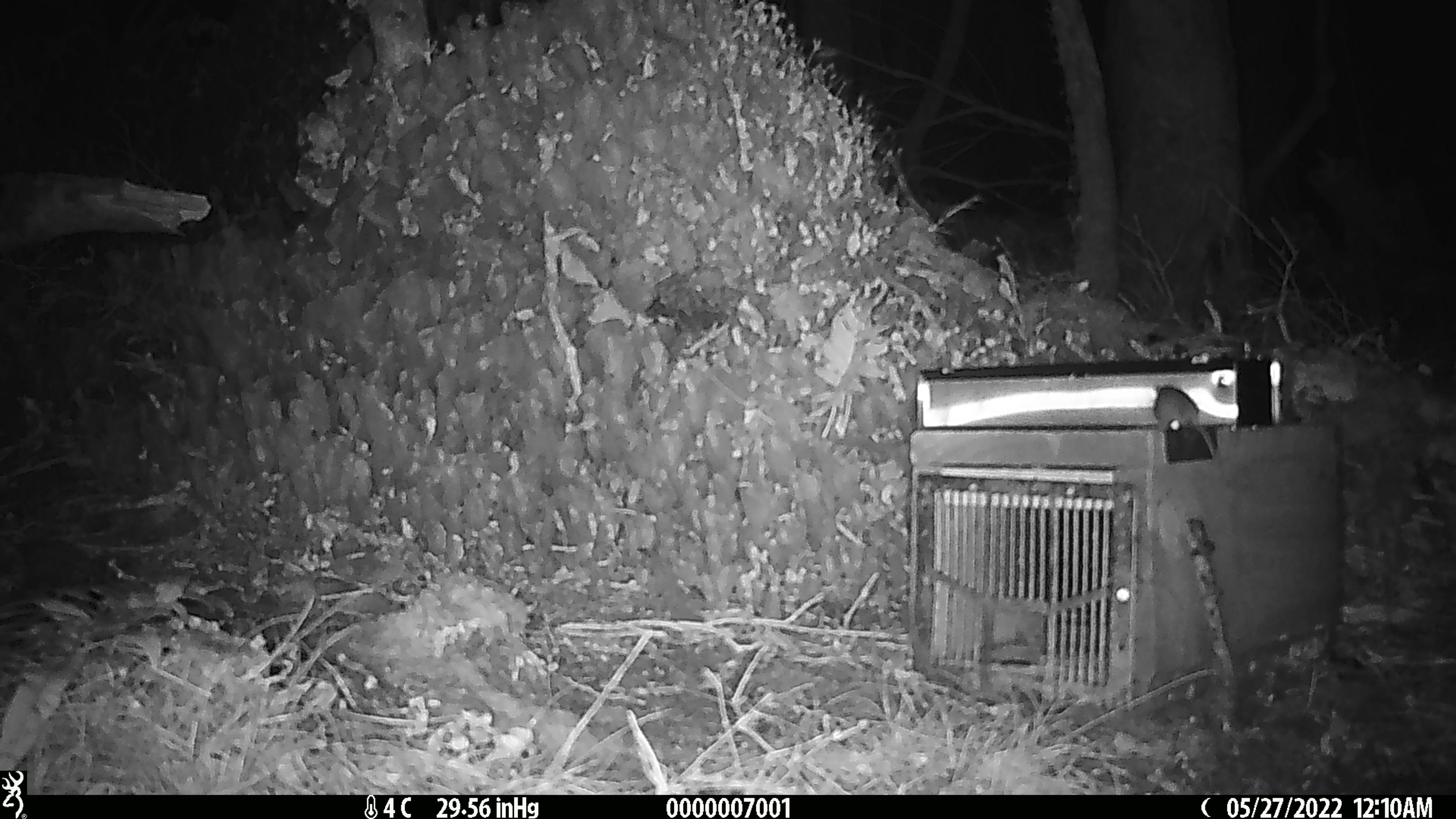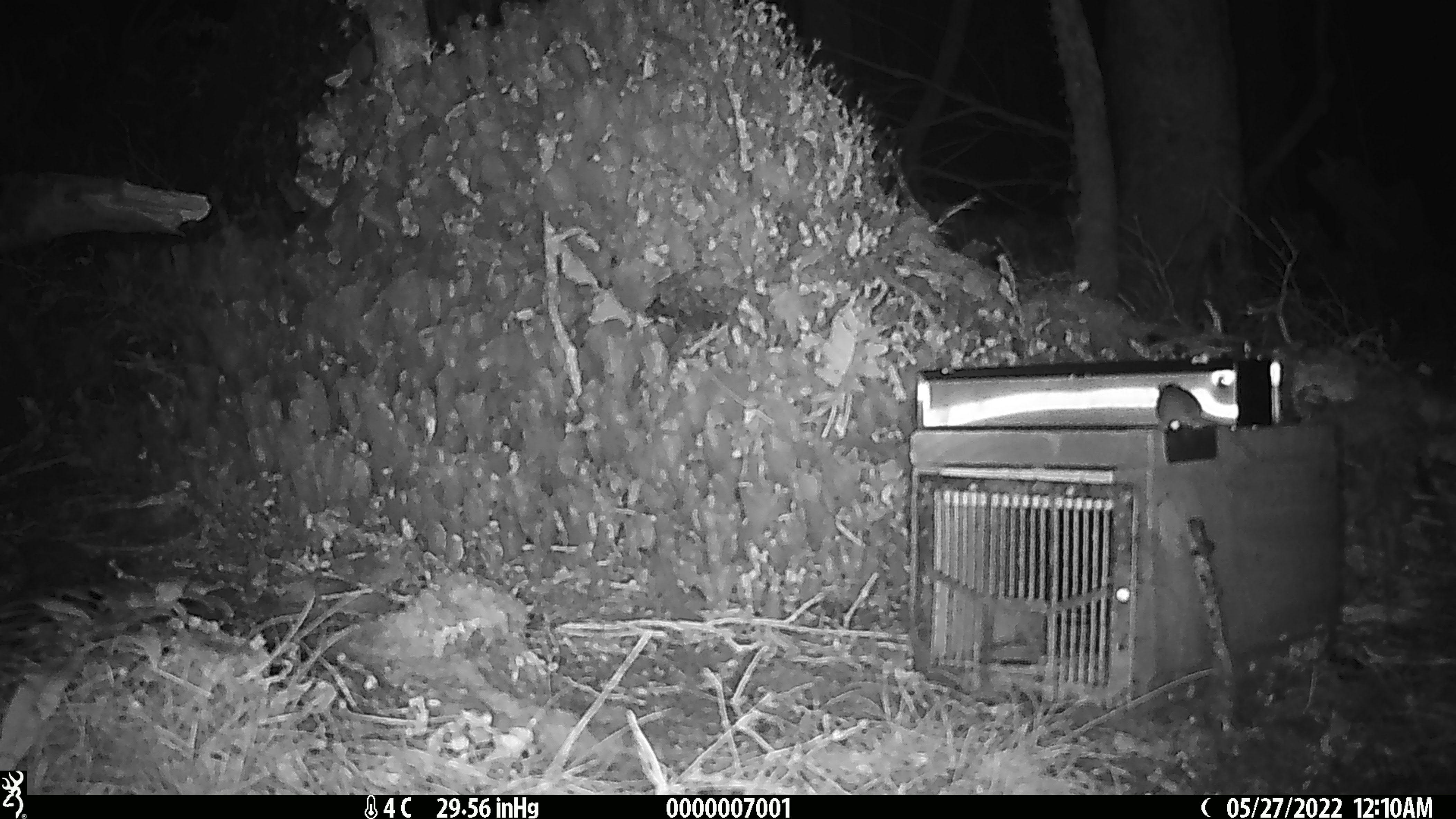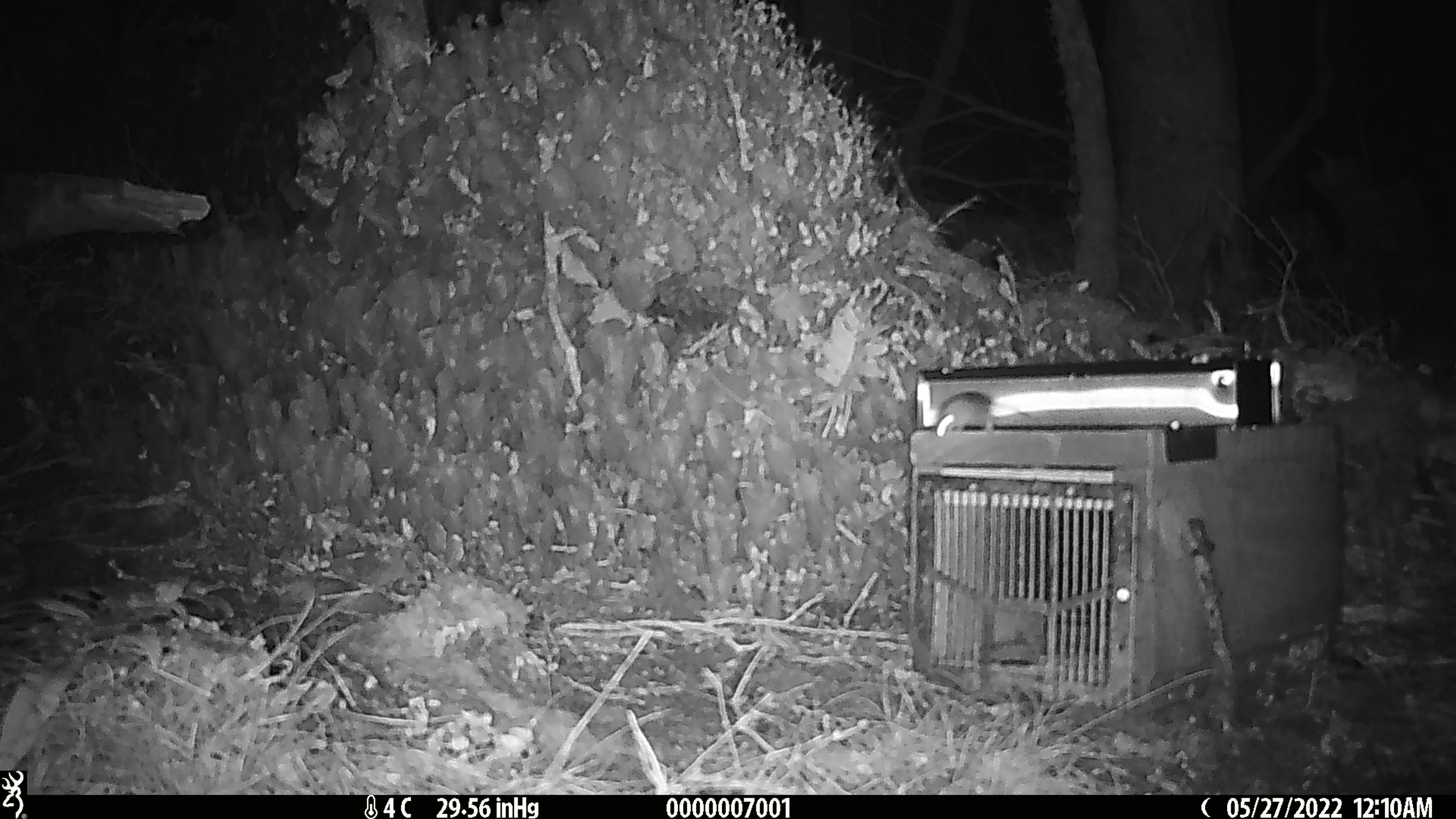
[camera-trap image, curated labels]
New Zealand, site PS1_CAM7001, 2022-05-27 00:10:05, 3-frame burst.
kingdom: Animalia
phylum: Chordata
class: Mammalia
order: Rodentia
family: Muridae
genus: Mus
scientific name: Mus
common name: mouse